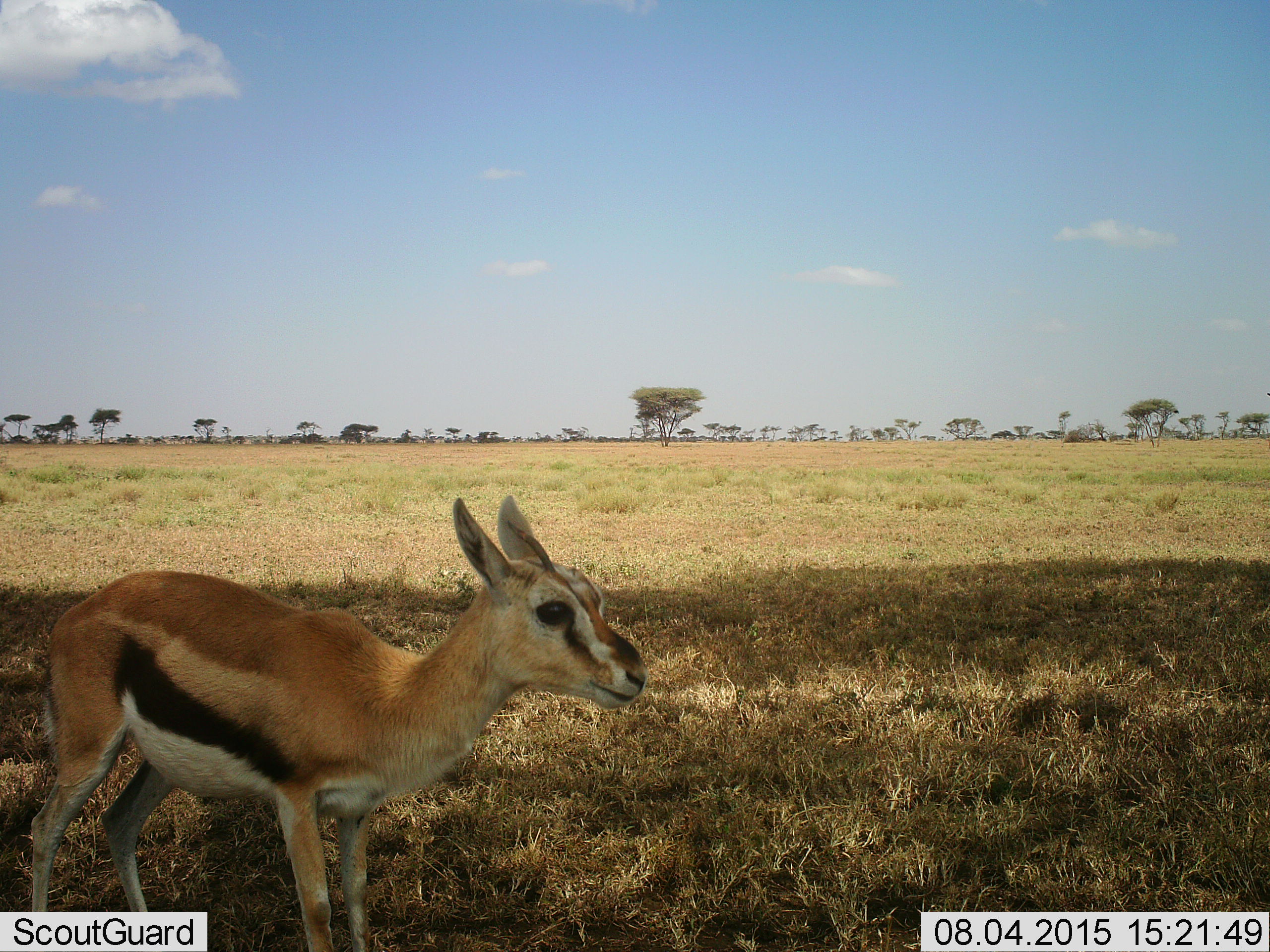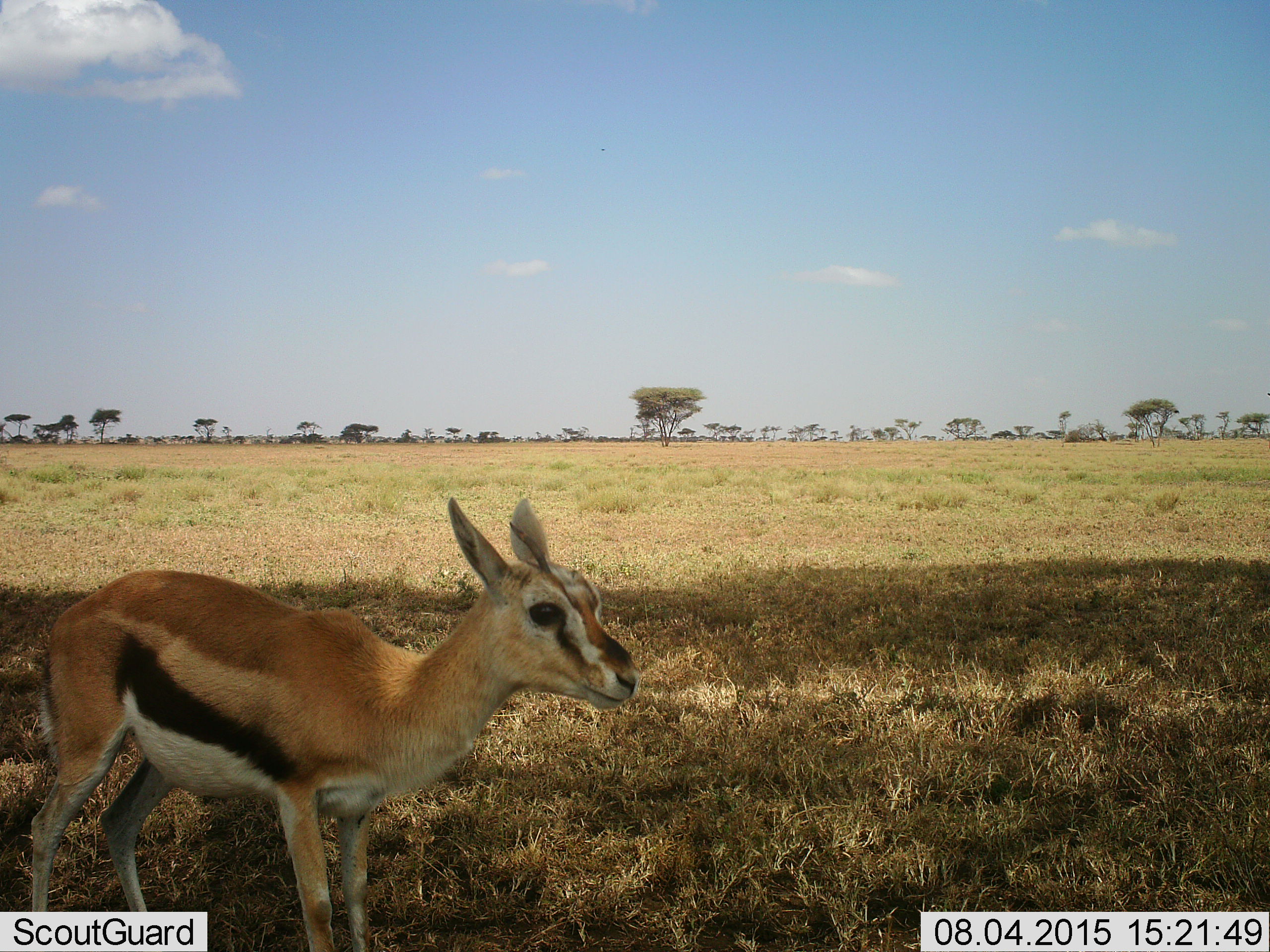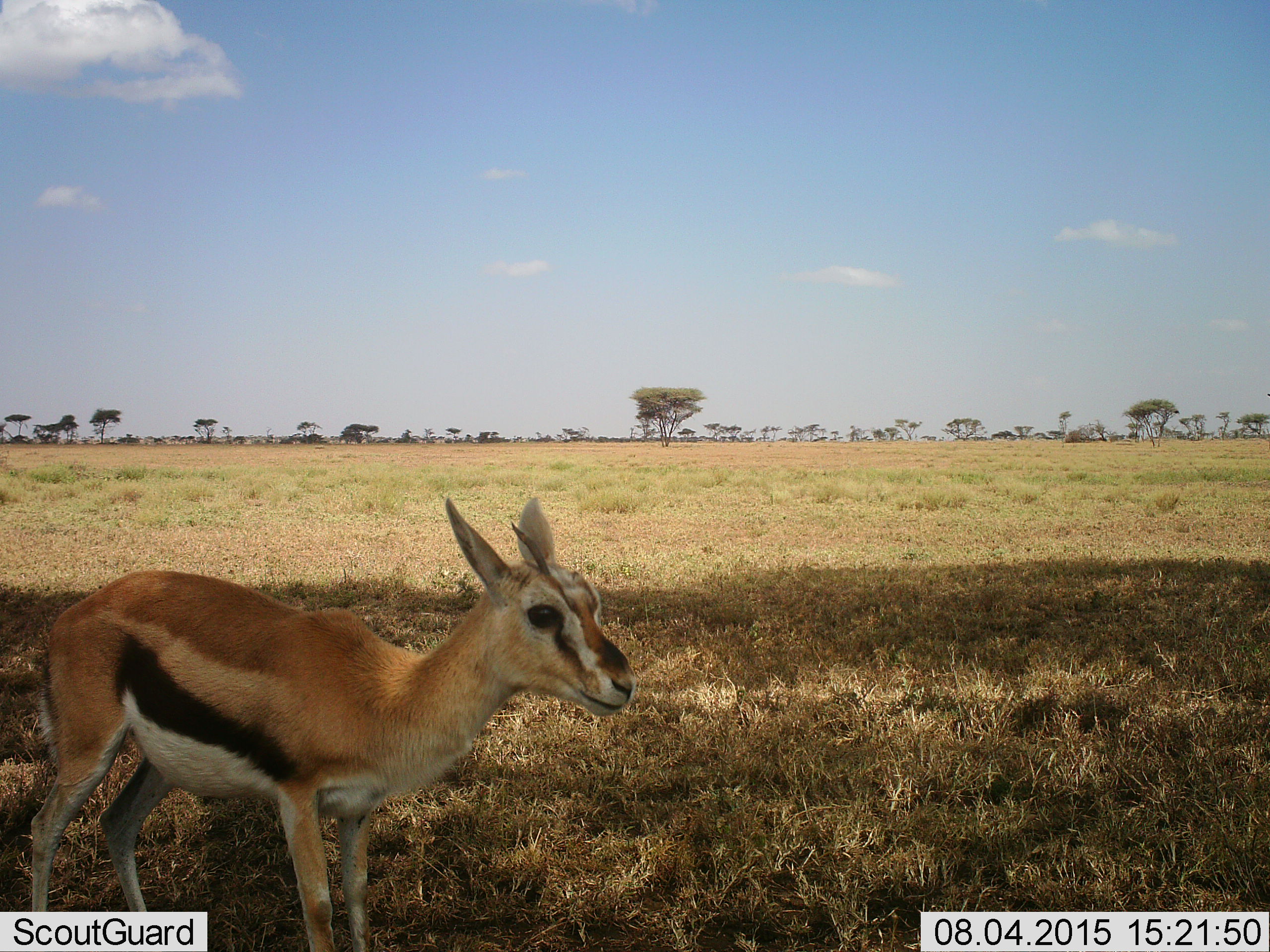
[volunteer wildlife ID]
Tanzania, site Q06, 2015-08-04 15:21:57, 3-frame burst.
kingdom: Animalia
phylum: Chordata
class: Mammalia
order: Artiodactyla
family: Bovidae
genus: Eudorcas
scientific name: Eudorcas thomsonii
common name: thomson's gazelle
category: gazellethomsons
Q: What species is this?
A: Gazellethomsons (thomson's gazelle) (Eudorcas thomsonii).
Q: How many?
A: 1.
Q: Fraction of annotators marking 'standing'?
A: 100%.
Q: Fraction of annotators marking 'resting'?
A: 11%.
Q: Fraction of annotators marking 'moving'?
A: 11%.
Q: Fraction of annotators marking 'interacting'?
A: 0%.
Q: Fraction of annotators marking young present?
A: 56%.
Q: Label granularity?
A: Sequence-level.